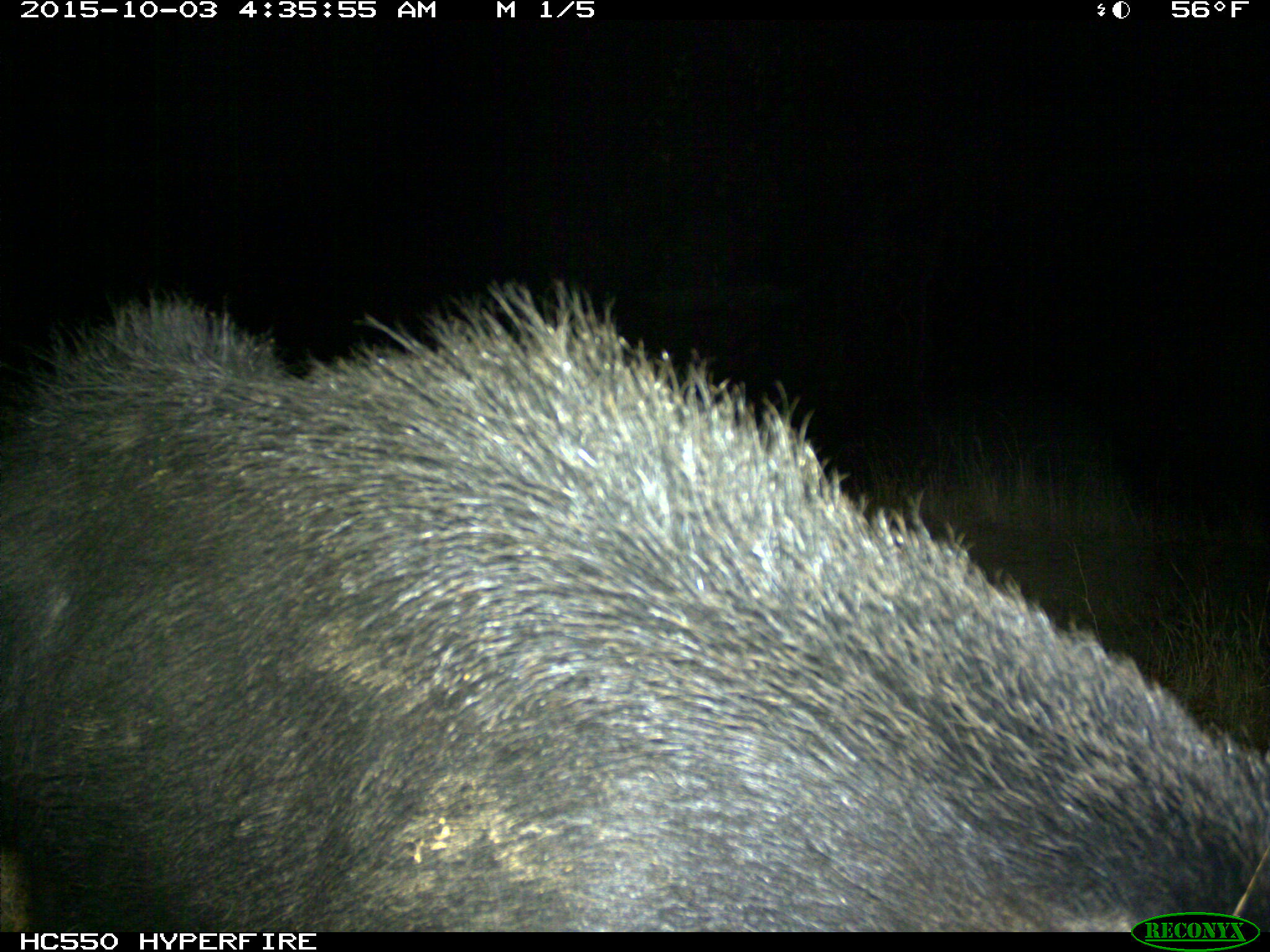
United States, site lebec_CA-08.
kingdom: Animalia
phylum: Chordata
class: Mammalia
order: Artiodactyla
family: Suidae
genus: Sus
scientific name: Sus scrofa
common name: wild boar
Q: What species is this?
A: Sus scrofa (wild boar).